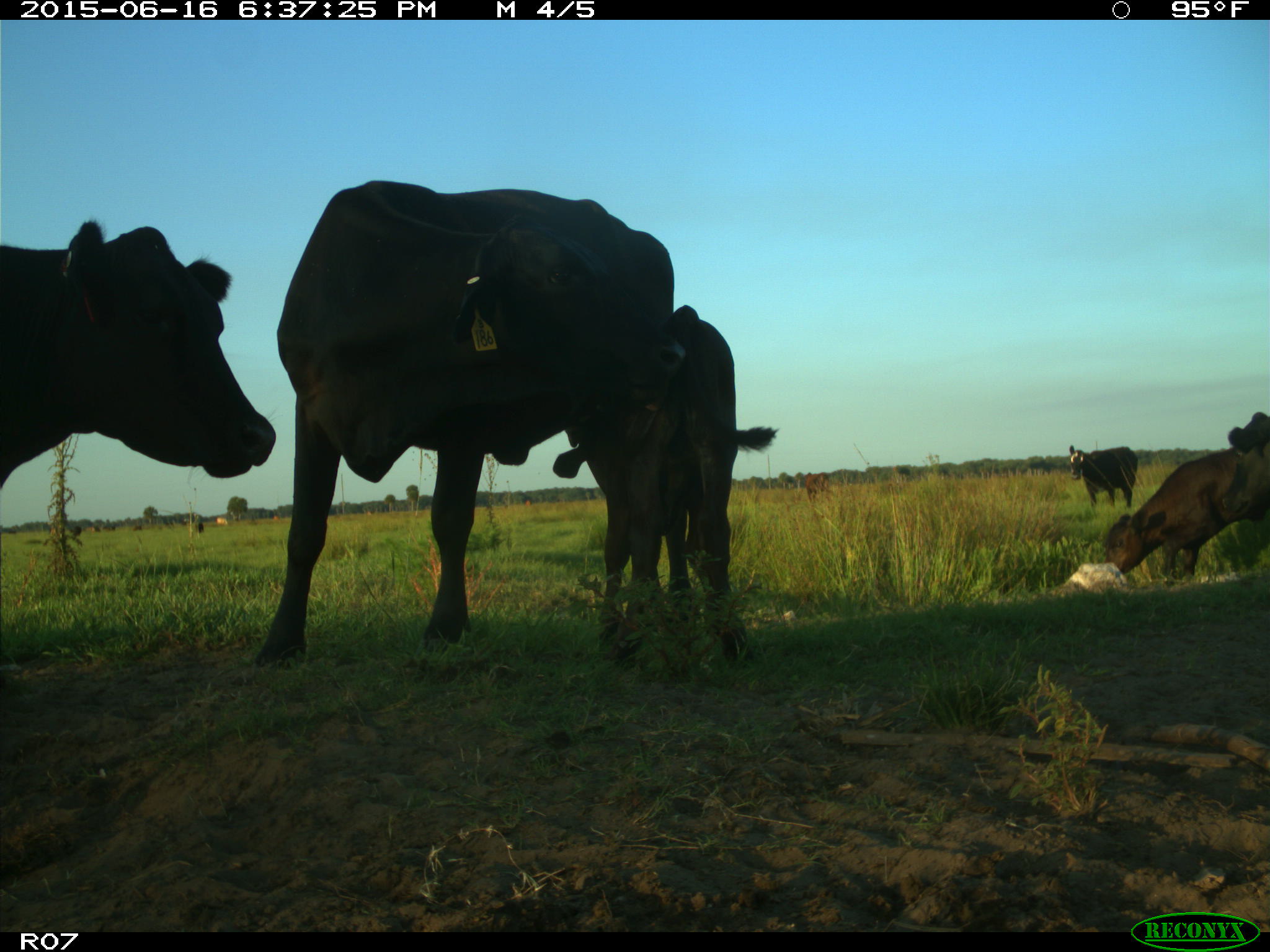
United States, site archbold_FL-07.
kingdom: Animalia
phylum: Chordata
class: Mammalia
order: Artiodactyla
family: Bovidae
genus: Bos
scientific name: Bos taurus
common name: domestic cow